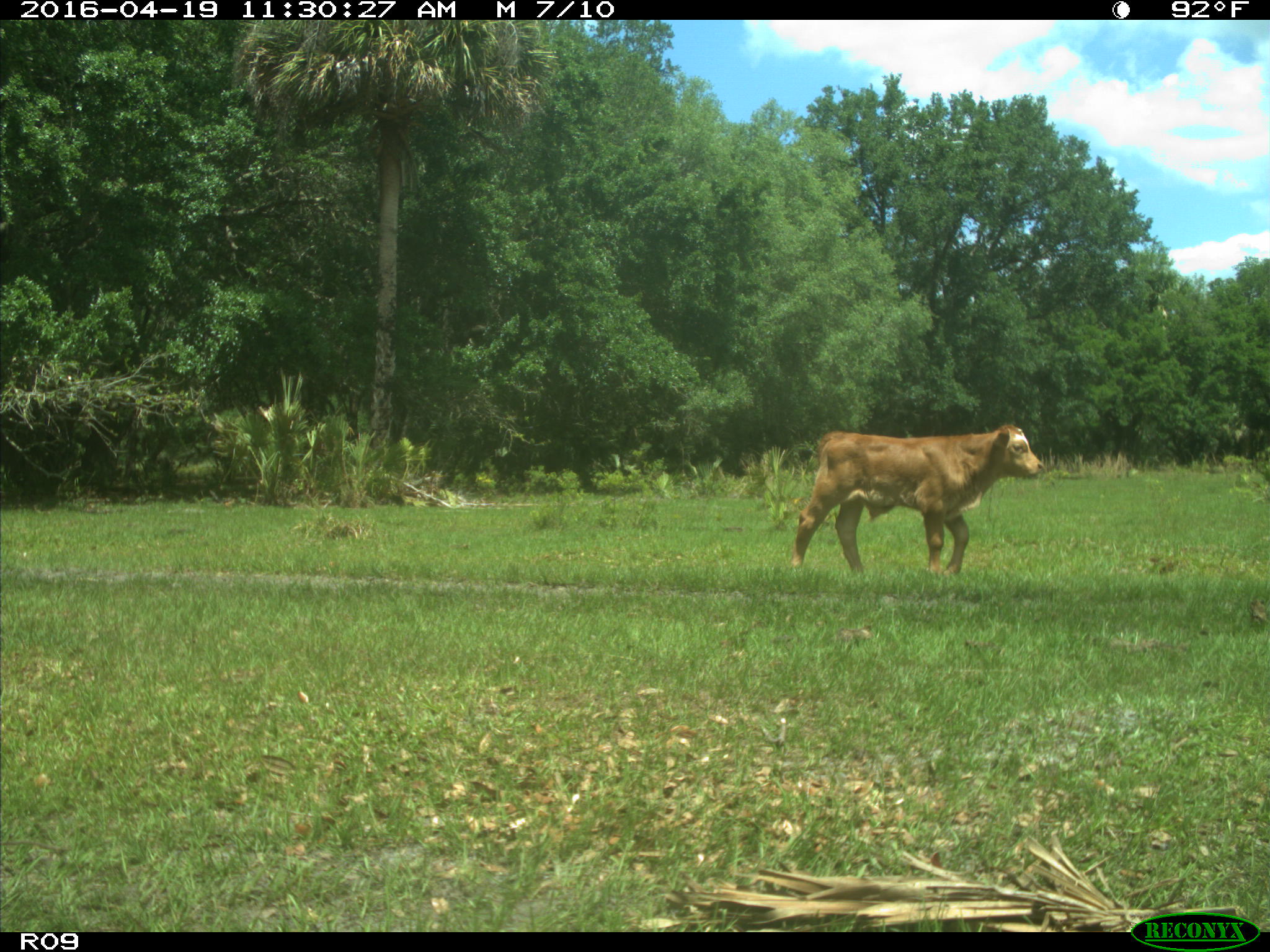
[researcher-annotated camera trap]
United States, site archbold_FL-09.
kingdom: Animalia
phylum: Chordata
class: Mammalia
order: Artiodactyla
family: Bovidae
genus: Bos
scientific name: Bos taurus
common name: domestic cow